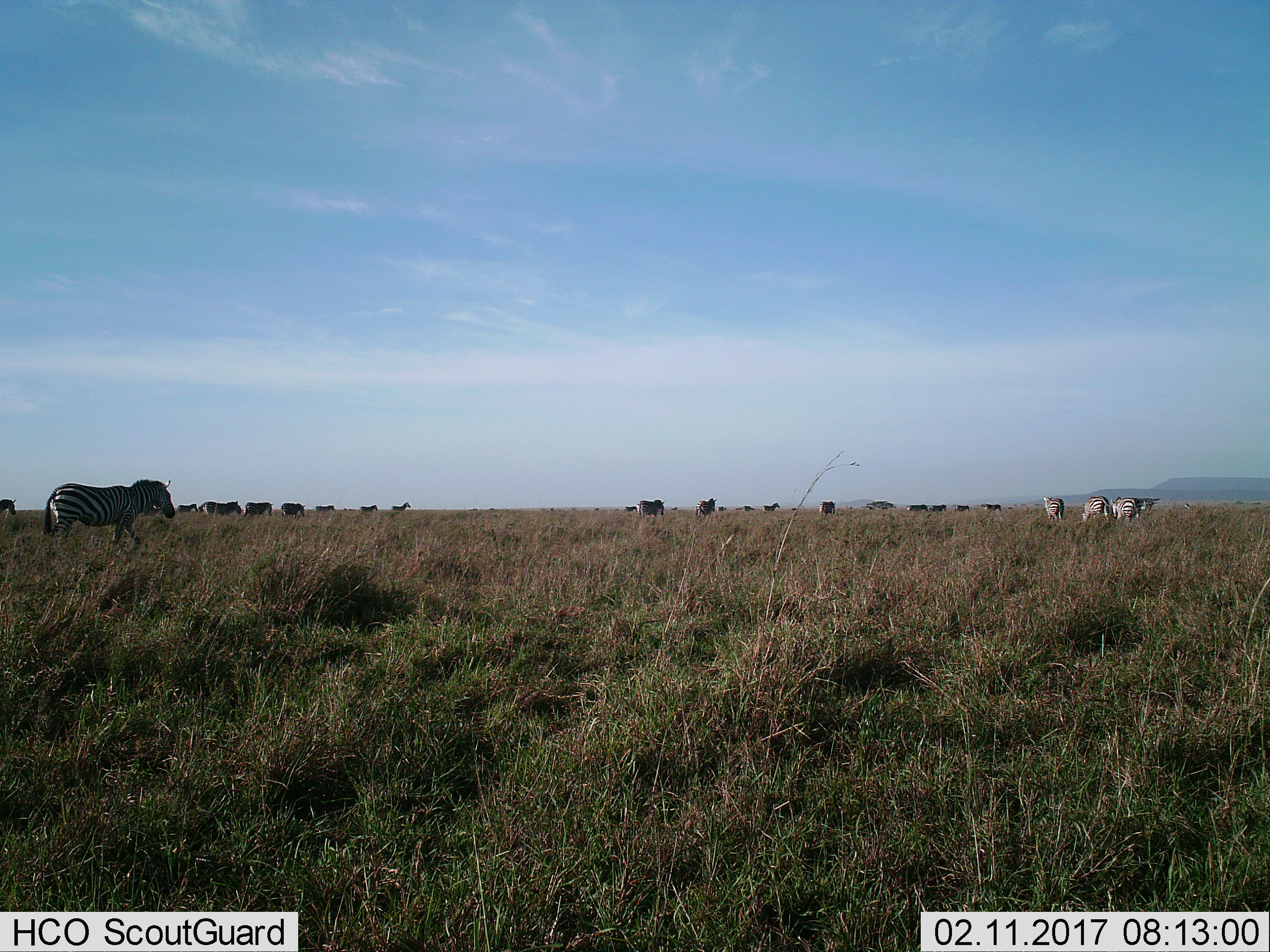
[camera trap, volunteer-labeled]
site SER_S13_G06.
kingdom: Animalia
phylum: Chordata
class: Mammalia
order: Perissodactyla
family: Equidae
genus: Equus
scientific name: Equus quagga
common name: plains zebra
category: zebraplains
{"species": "zebraplains (plains zebra) (Equus quagga)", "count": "11-50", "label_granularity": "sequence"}